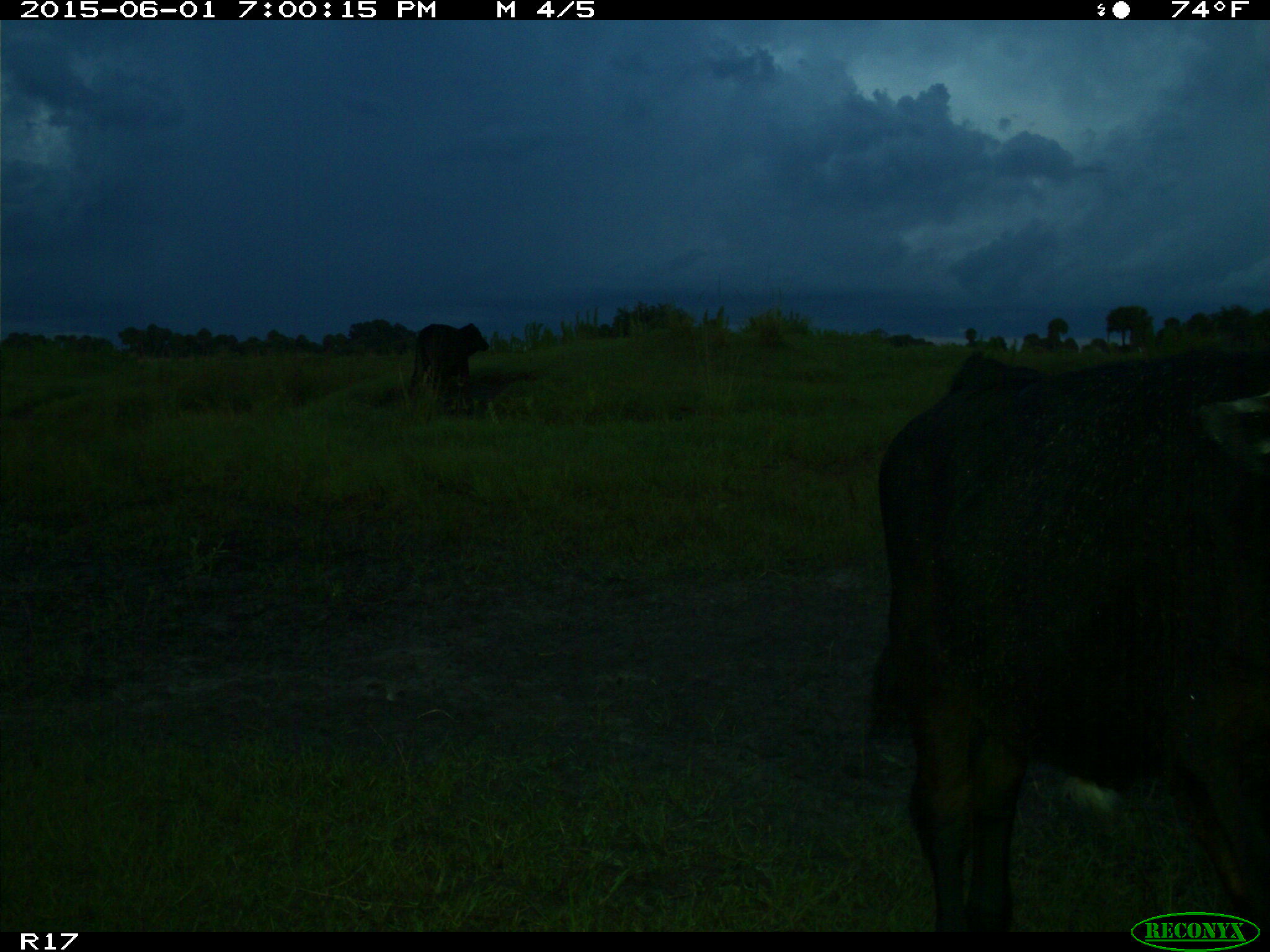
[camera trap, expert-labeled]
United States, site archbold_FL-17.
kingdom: Animalia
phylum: Chordata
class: Mammalia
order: Artiodactyla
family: Bovidae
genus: Bos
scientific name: Bos taurus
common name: domestic cow